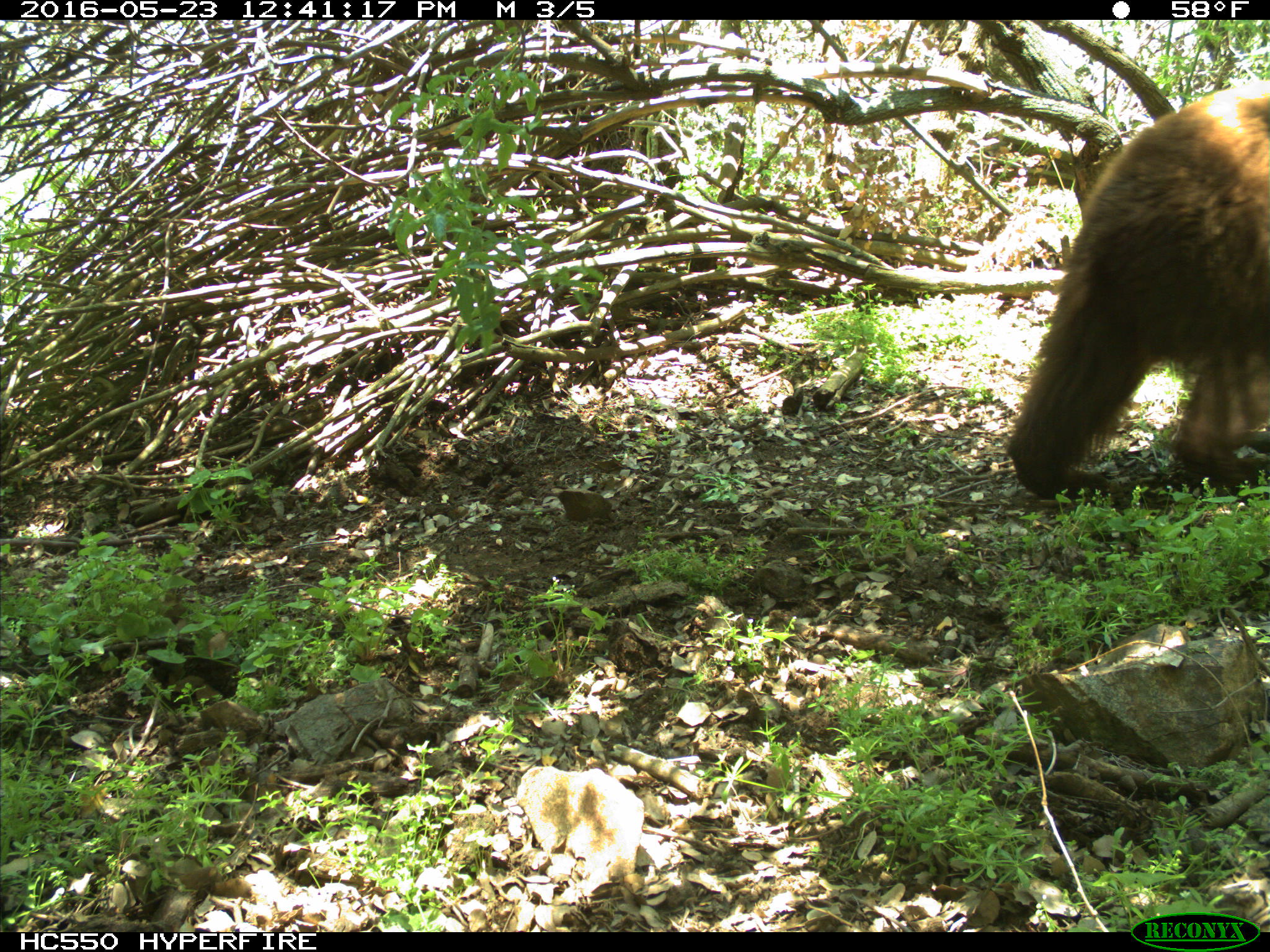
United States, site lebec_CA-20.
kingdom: Animalia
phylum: Chordata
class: Mammalia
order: Carnivora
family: Ursidae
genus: Ursus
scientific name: Ursus americanus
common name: american black bear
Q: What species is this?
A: Ursus americanus (american black bear).